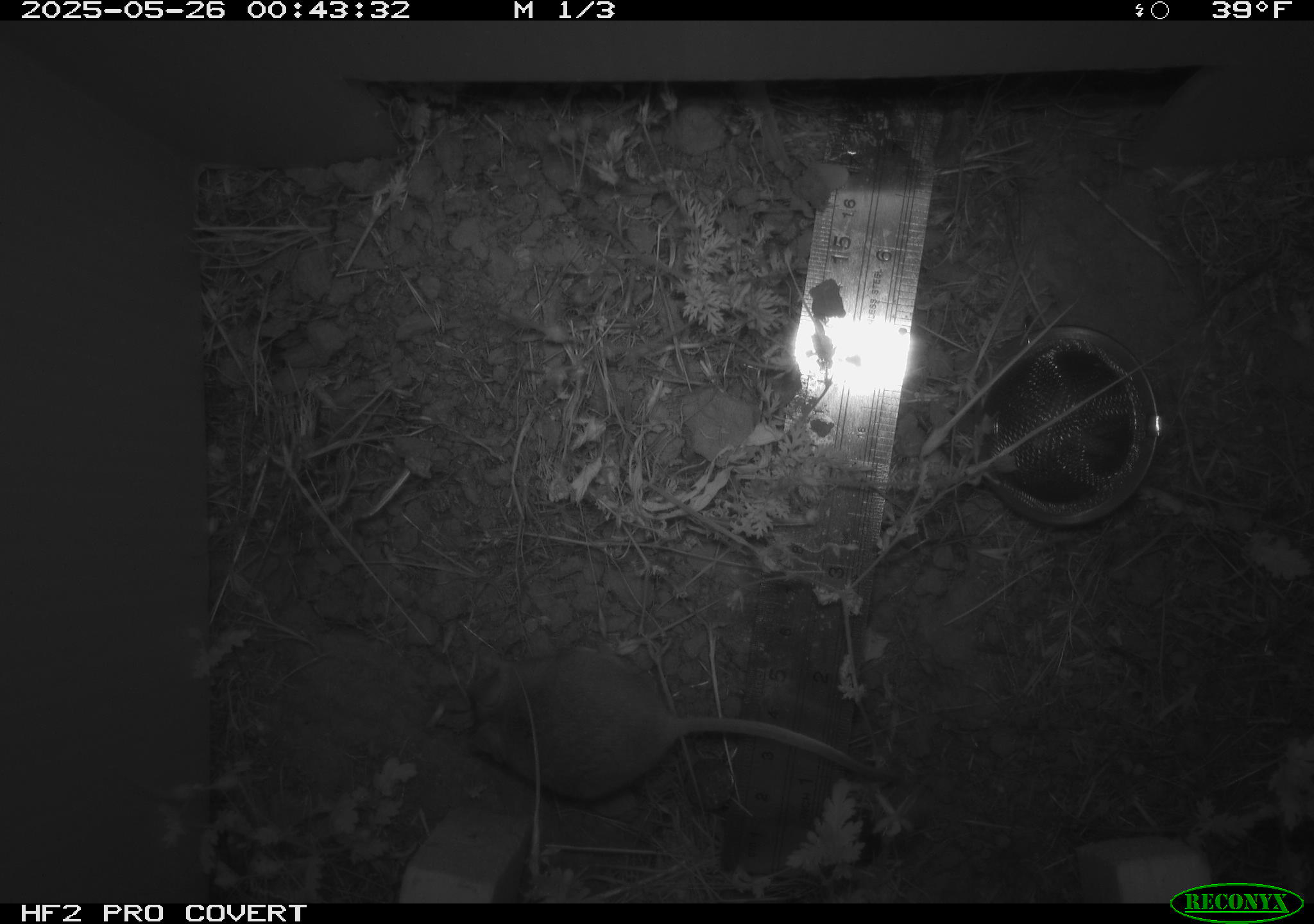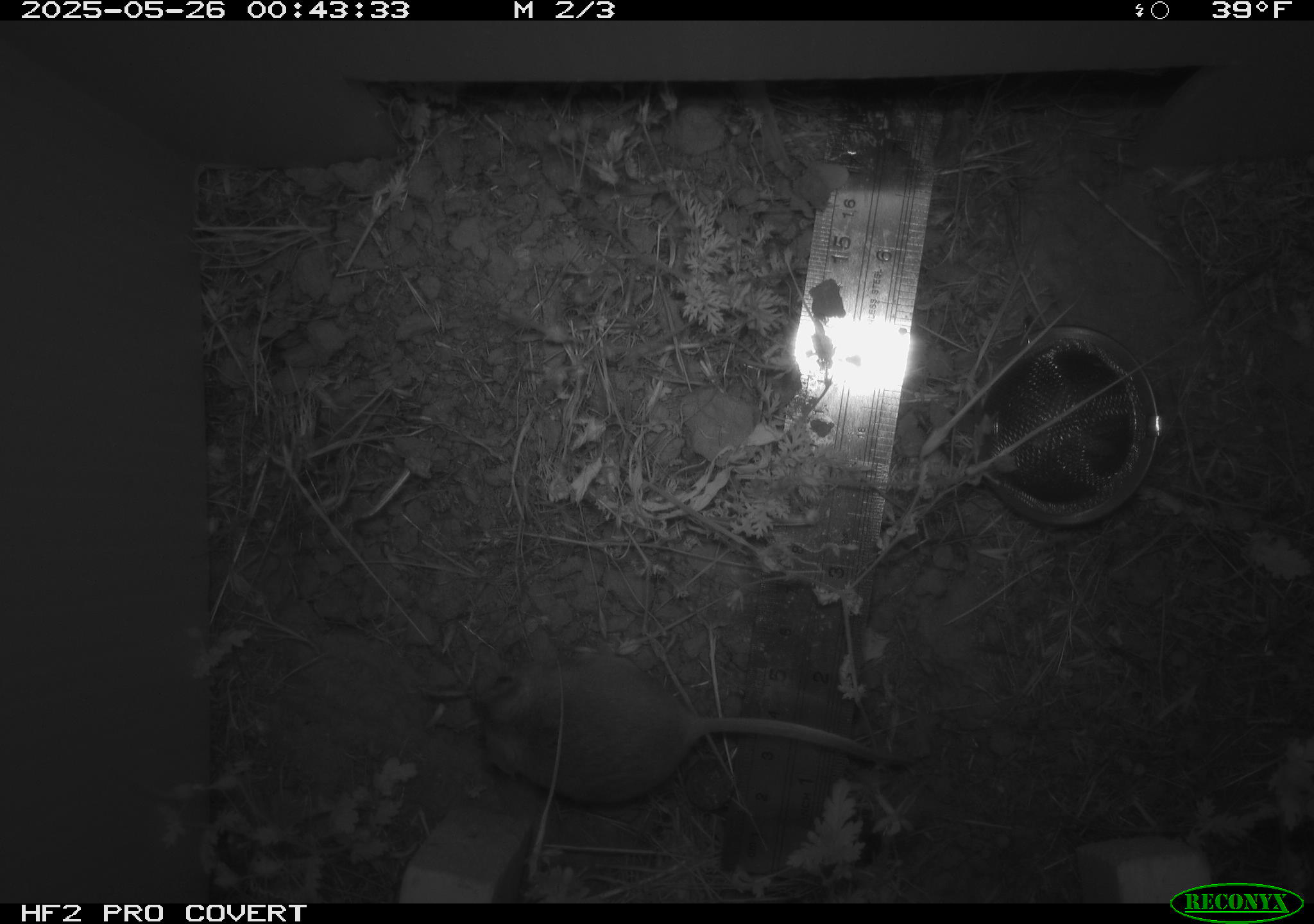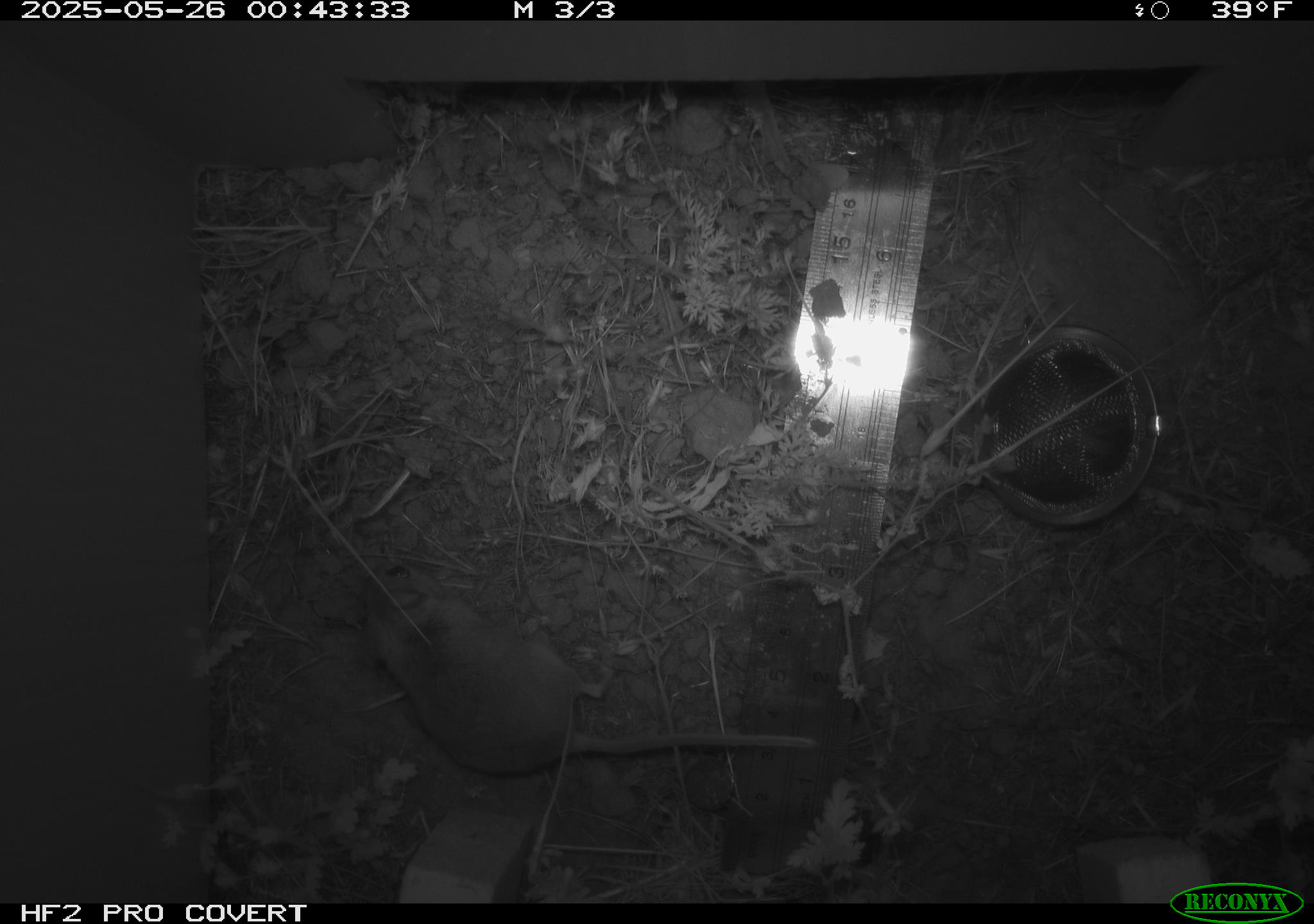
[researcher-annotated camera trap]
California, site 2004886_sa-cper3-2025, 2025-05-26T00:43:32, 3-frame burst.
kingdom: Animalia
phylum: Chordata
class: Mammalia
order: Rodentia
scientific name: Rodentia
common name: rodent